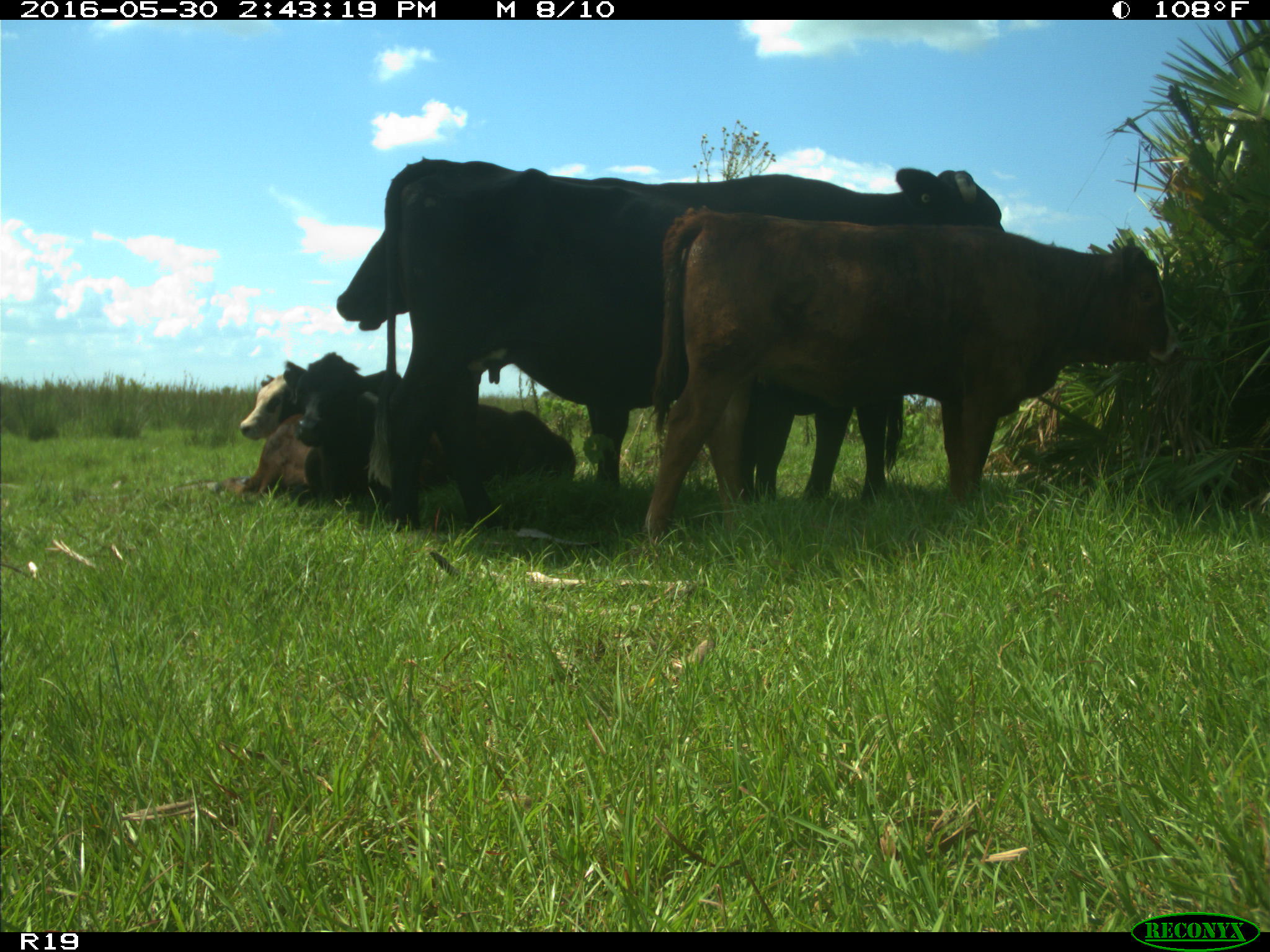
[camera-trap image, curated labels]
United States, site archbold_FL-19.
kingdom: Animalia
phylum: Chordata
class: Mammalia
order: Artiodactyla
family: Bovidae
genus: Bos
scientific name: Bos taurus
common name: domestic cow